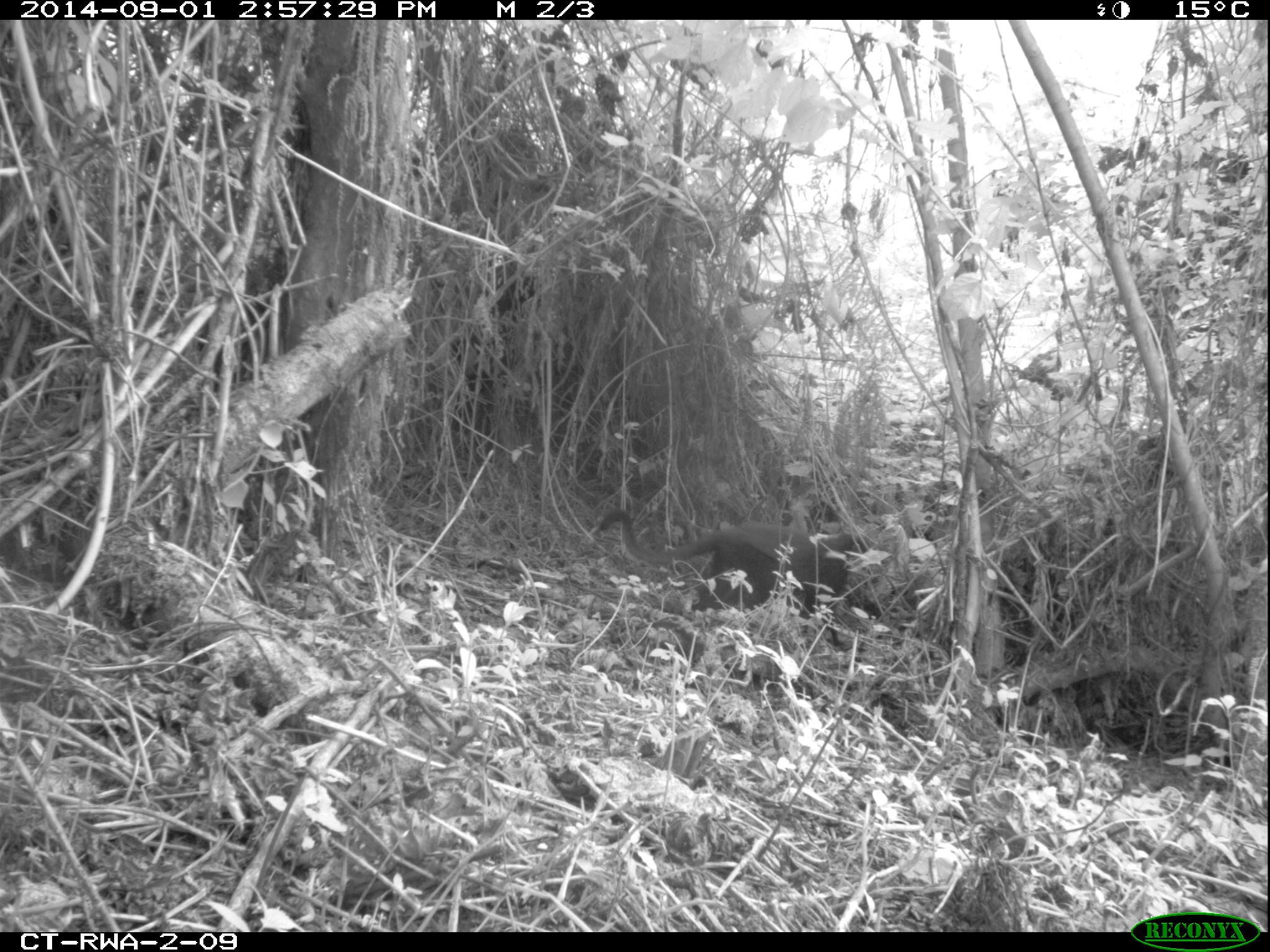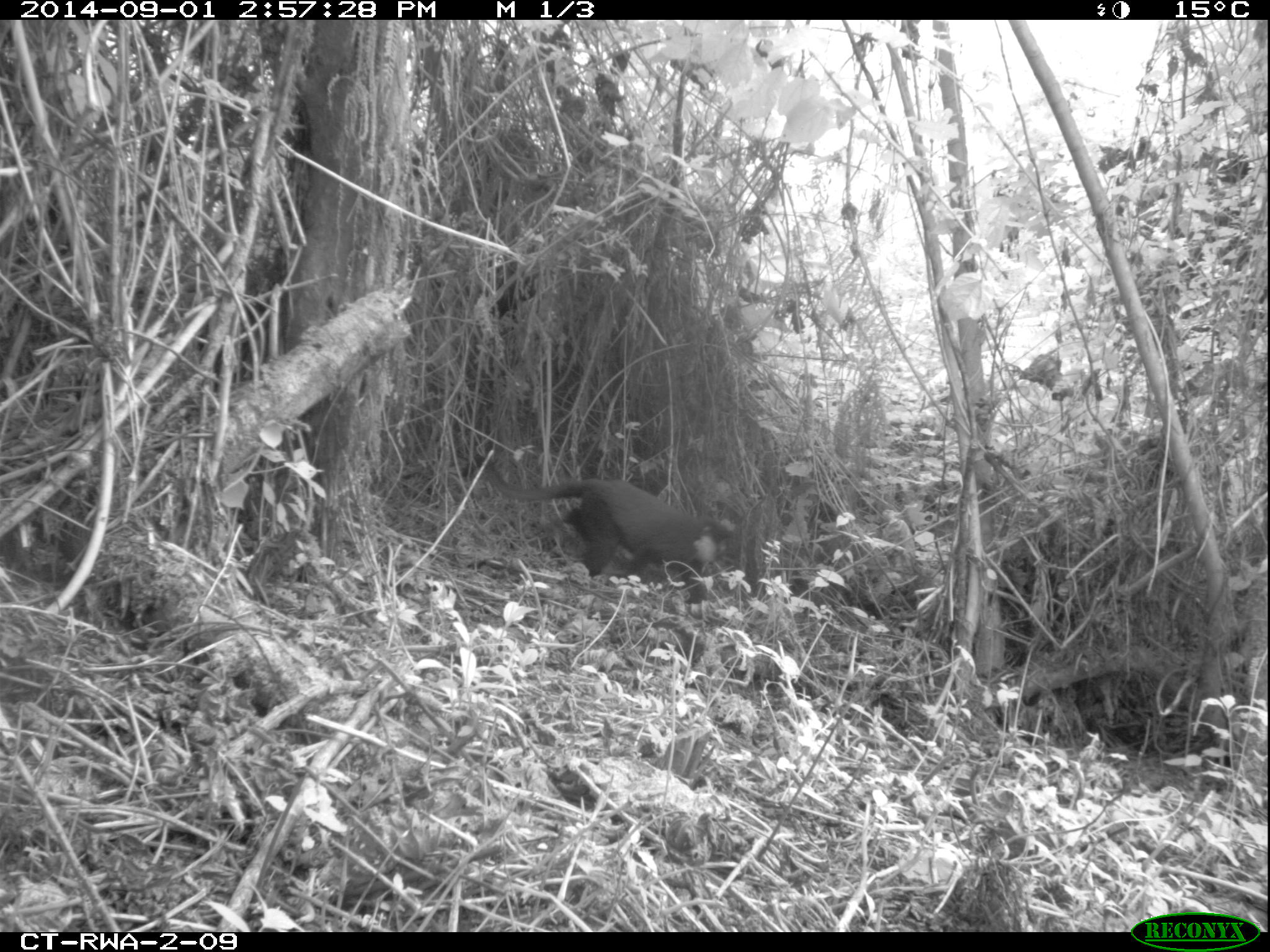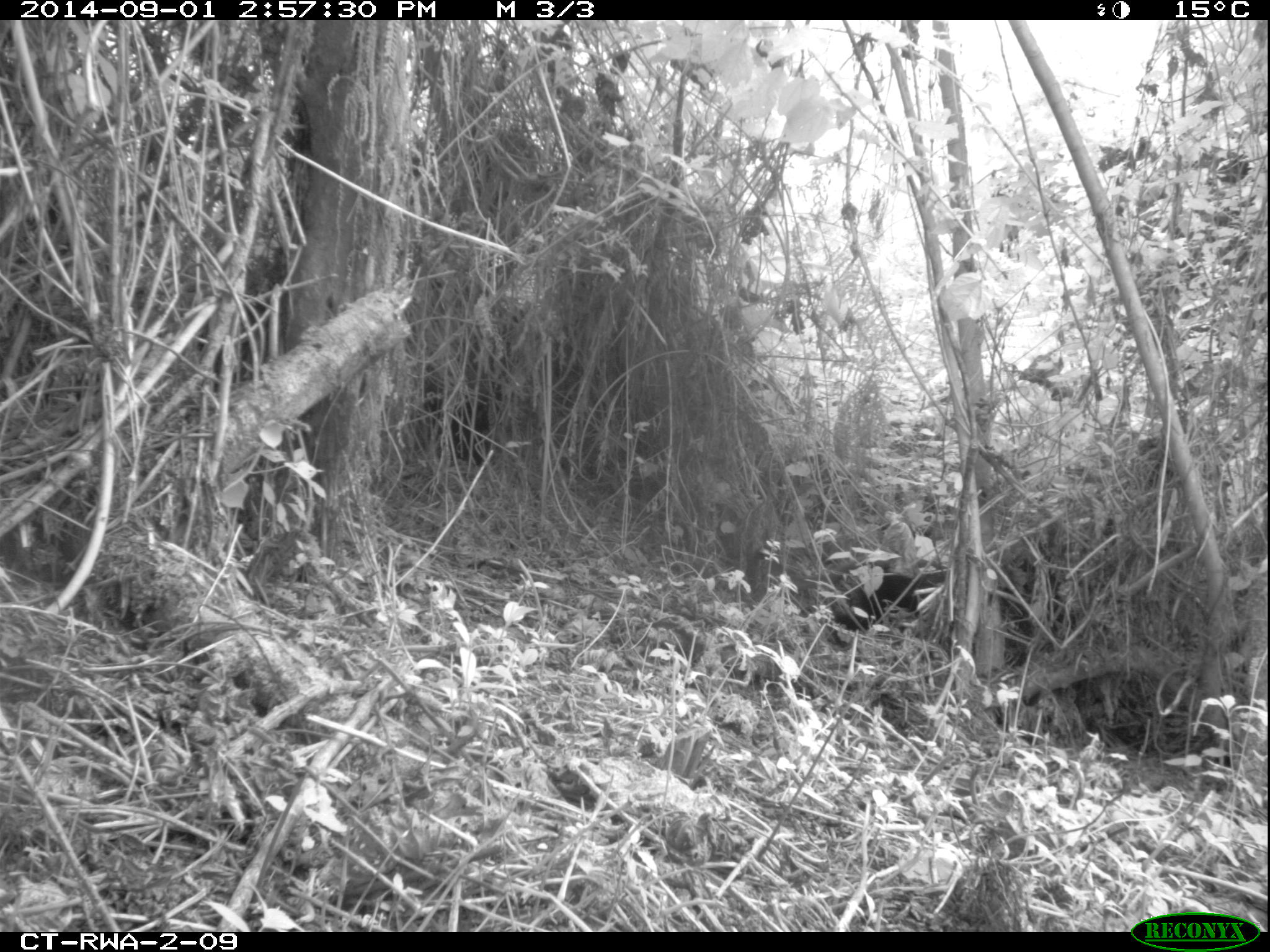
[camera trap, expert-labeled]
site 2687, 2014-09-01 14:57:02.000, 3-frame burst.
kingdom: Animalia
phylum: Chordata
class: Mammalia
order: Primates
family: Cercopithecidae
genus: Allochrocebus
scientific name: Allochrocebus lhoesti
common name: l'hoest's monkey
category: cercopithecus lhoesti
Cercopithecus lhoesti (l'hoest's monkey) (Allochrocebus lhoesti), count 1.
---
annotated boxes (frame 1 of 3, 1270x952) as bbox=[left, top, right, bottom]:
cercopithecus lhoesti: bbox=[594, 508, 856, 654]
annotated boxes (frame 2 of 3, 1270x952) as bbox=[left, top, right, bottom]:
cercopithecus lhoesti: bbox=[471, 453, 737, 620]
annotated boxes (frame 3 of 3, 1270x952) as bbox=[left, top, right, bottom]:
cercopithecus lhoesti: bbox=[820, 569, 930, 668]